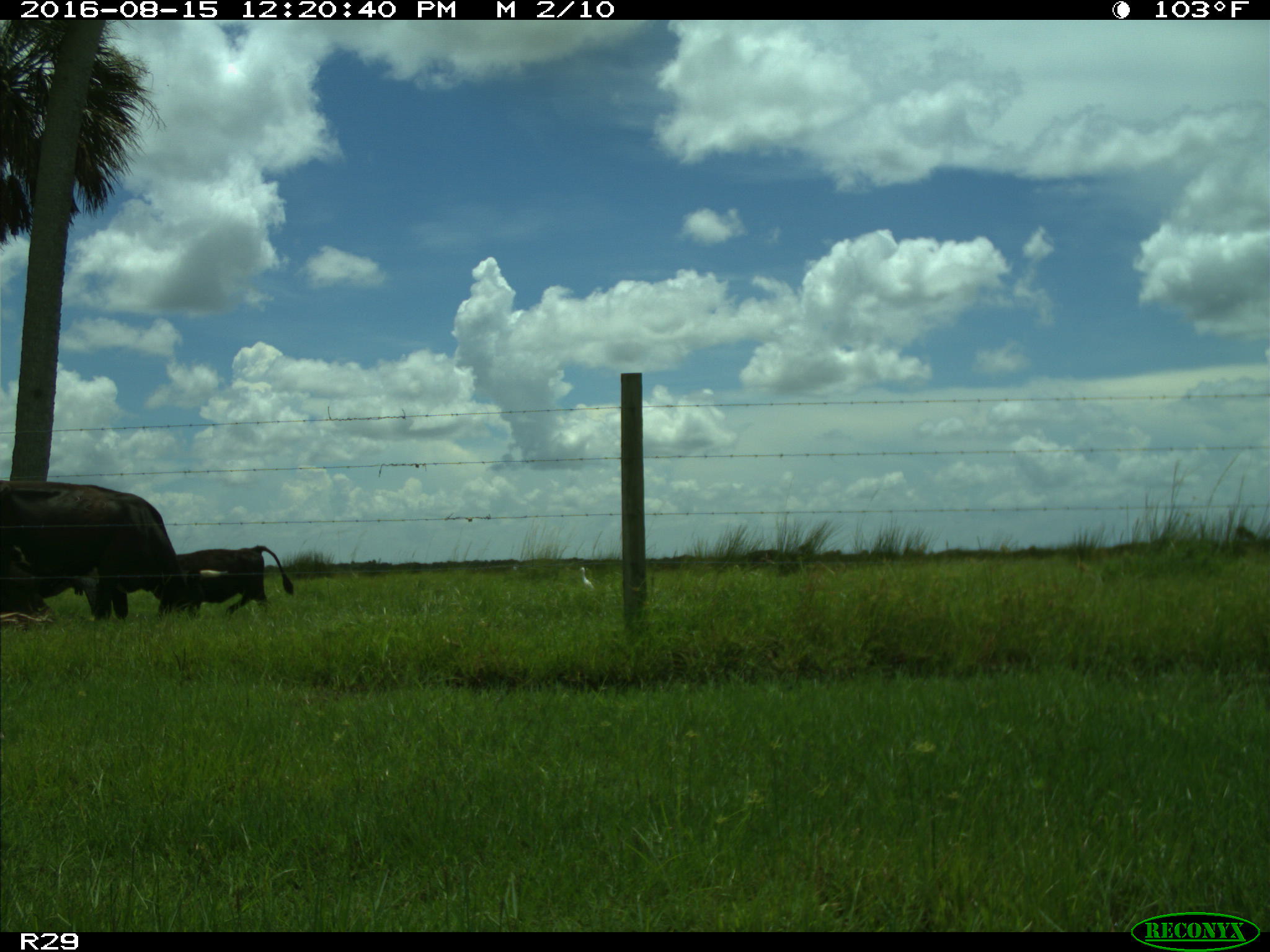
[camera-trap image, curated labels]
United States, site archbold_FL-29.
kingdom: Animalia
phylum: Chordata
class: Mammalia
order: Artiodactyla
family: Bovidae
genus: Bos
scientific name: Bos taurus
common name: domestic cow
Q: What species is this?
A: Bos taurus (domestic cow).